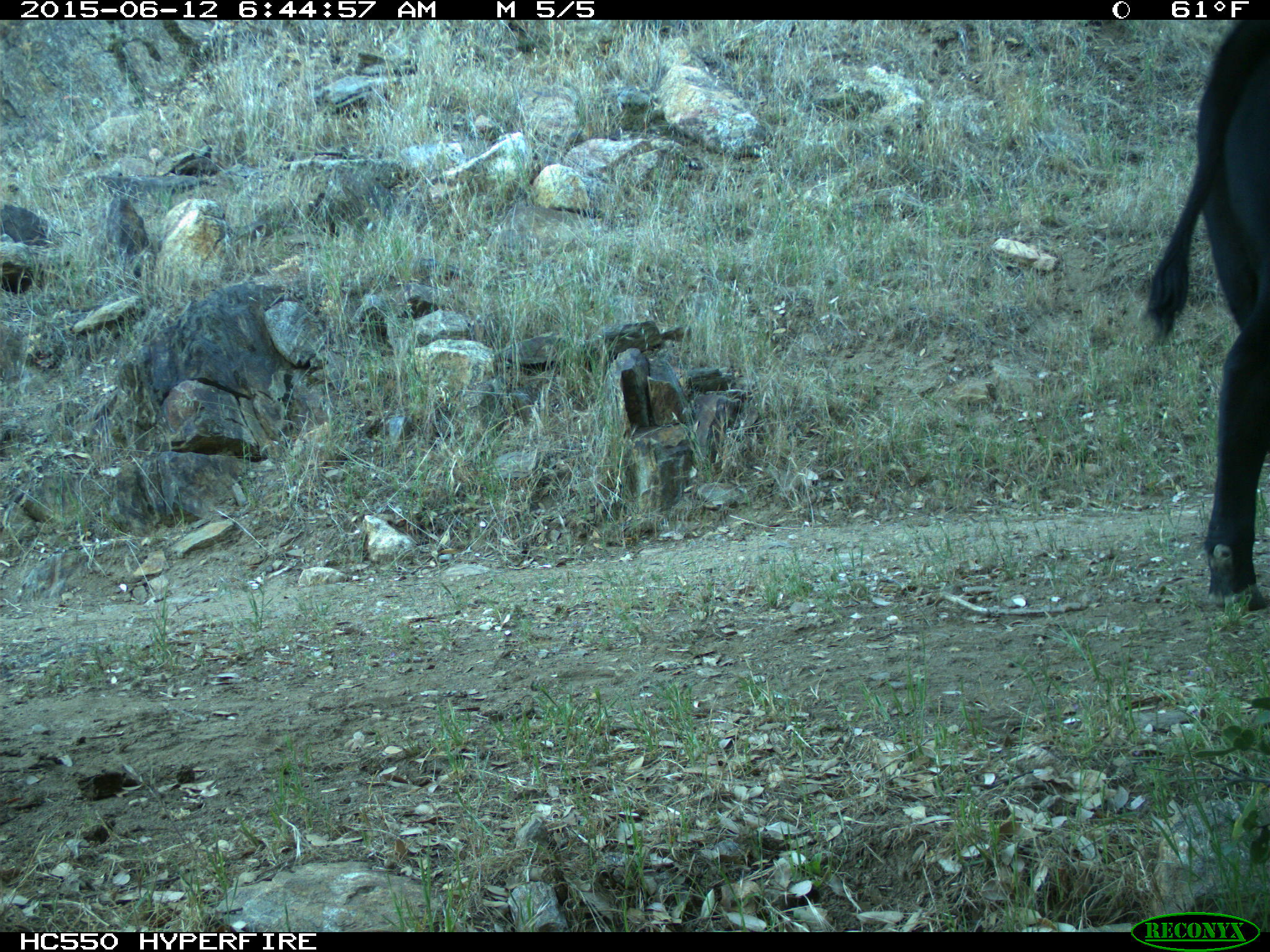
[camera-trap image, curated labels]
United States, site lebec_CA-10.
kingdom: Animalia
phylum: Chordata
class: Mammalia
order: Artiodactyla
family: Bovidae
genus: Bos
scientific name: Bos taurus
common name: domestic cow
Bos taurus (domestic cow).